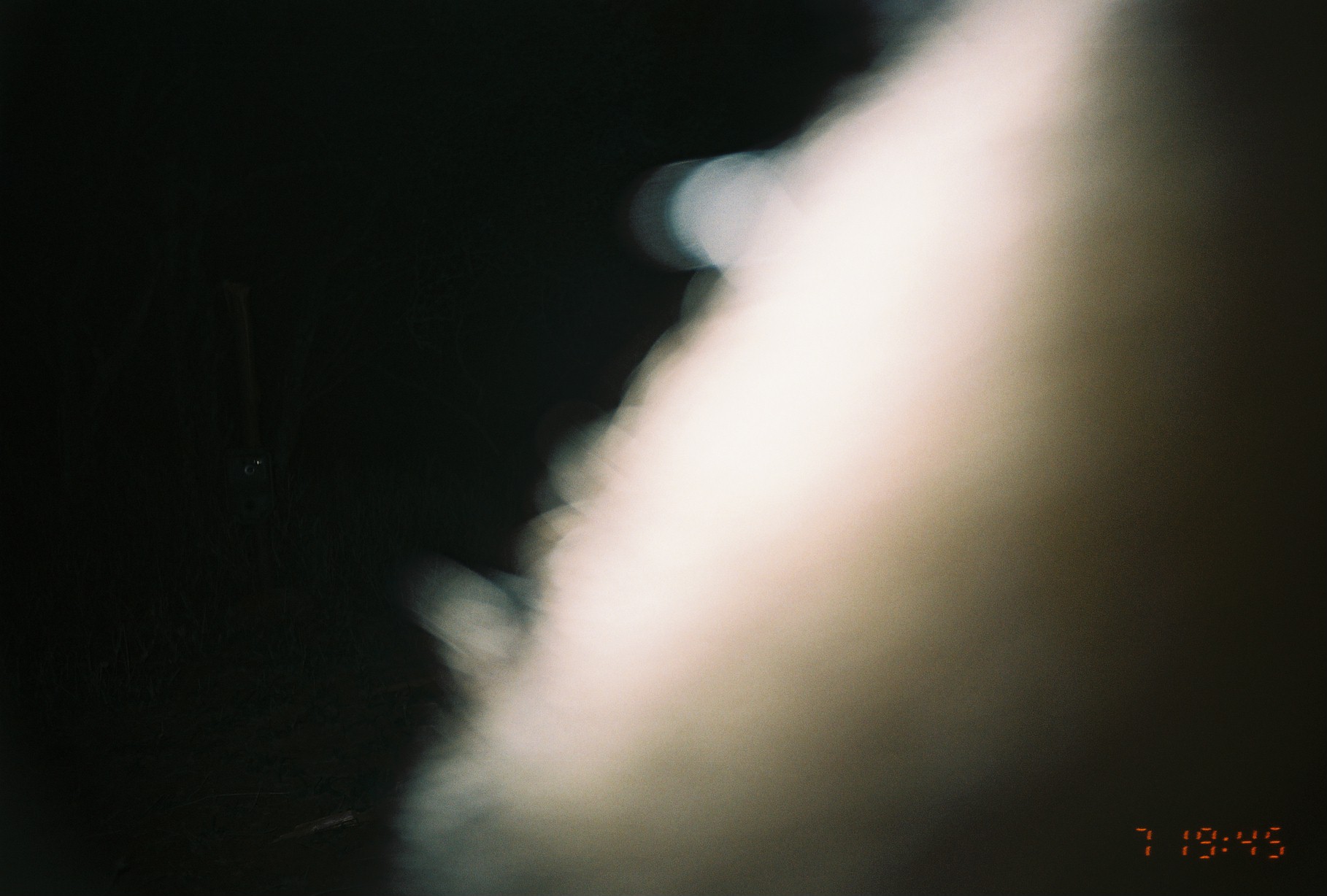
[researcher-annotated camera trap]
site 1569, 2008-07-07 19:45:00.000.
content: unidentified animal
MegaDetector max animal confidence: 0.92